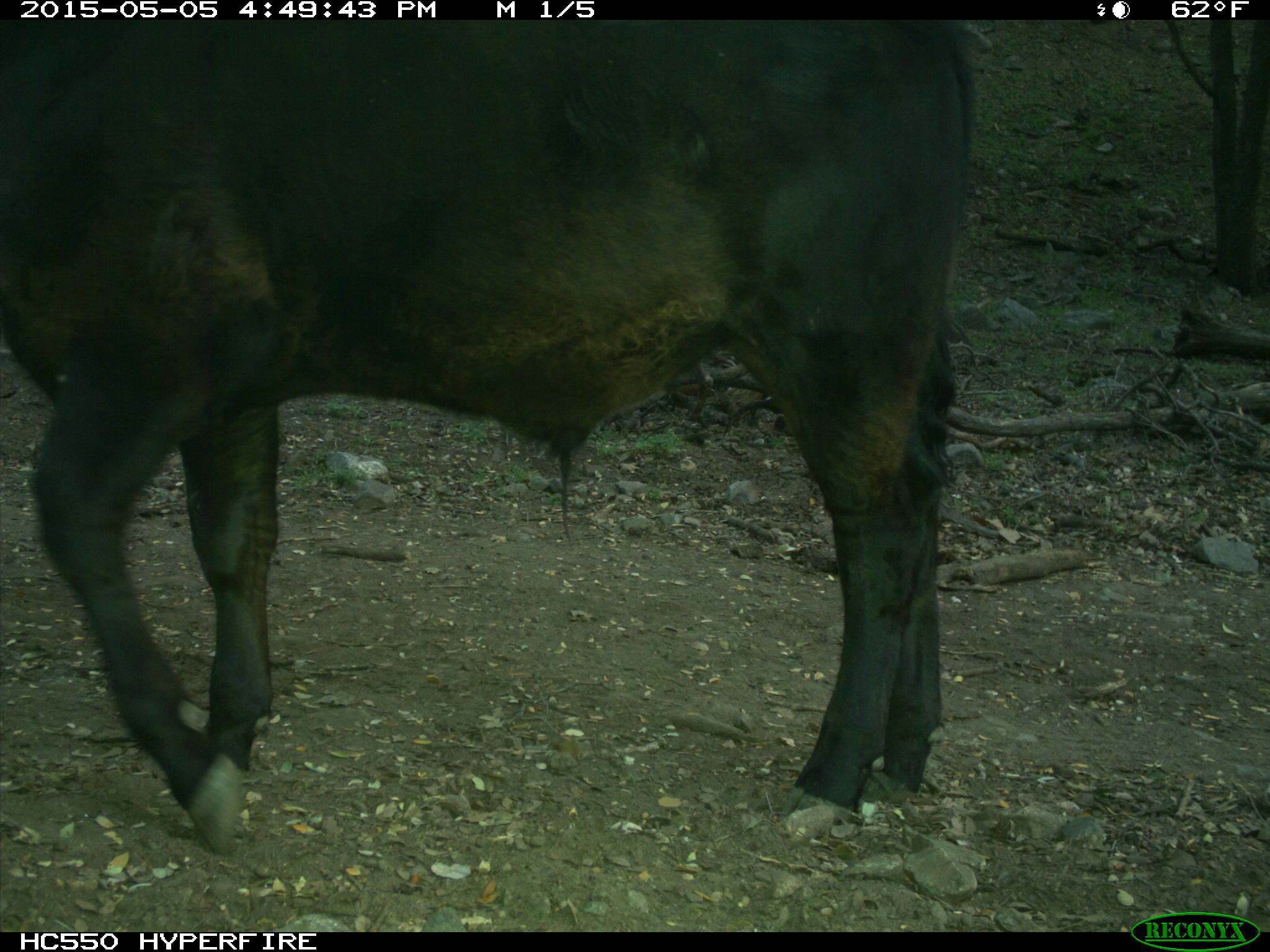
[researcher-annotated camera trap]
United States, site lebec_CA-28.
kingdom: Animalia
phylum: Chordata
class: Mammalia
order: Artiodactyla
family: Bovidae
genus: Bos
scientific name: Bos taurus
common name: domestic cow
Bos taurus (domestic cow).